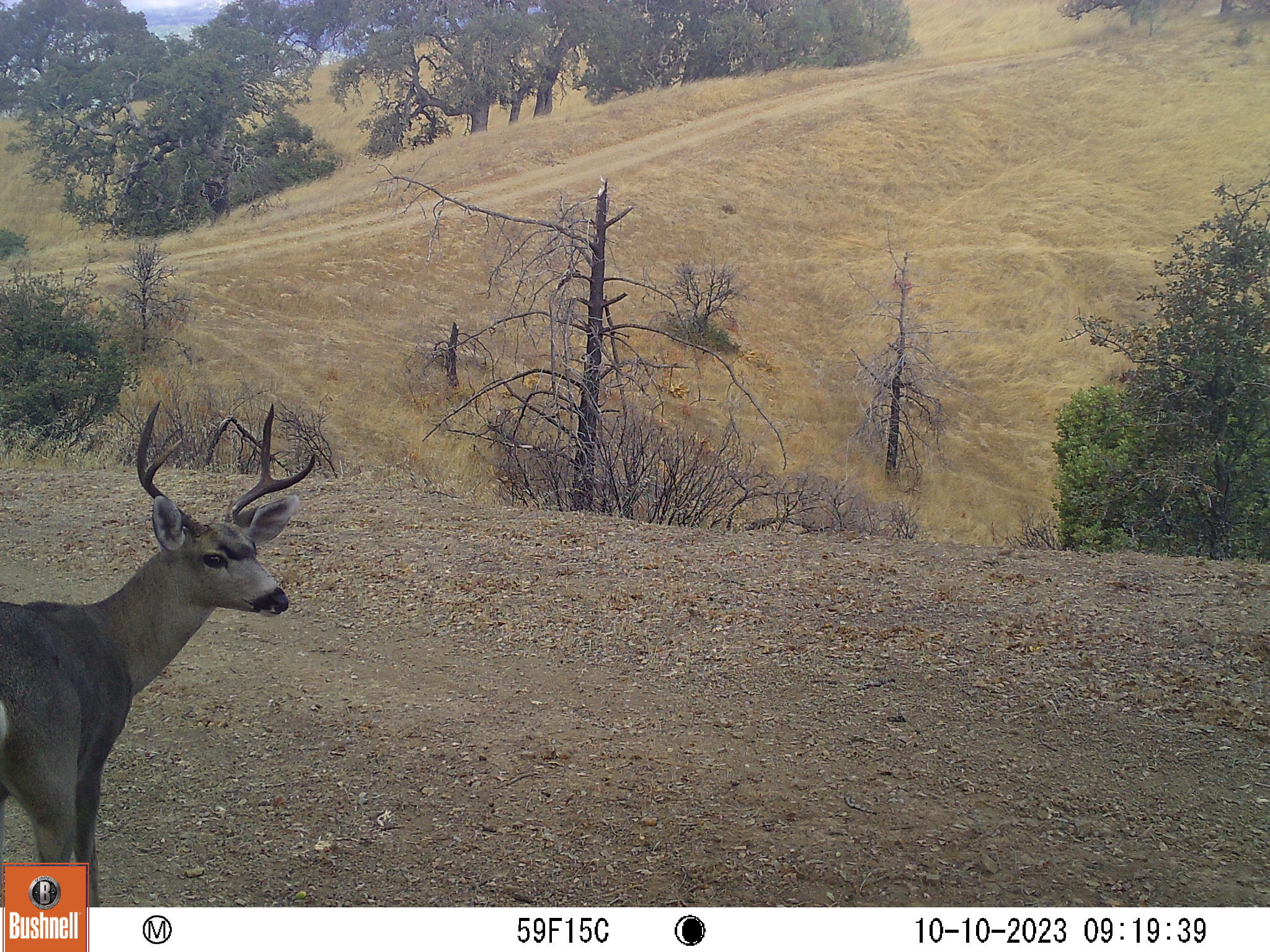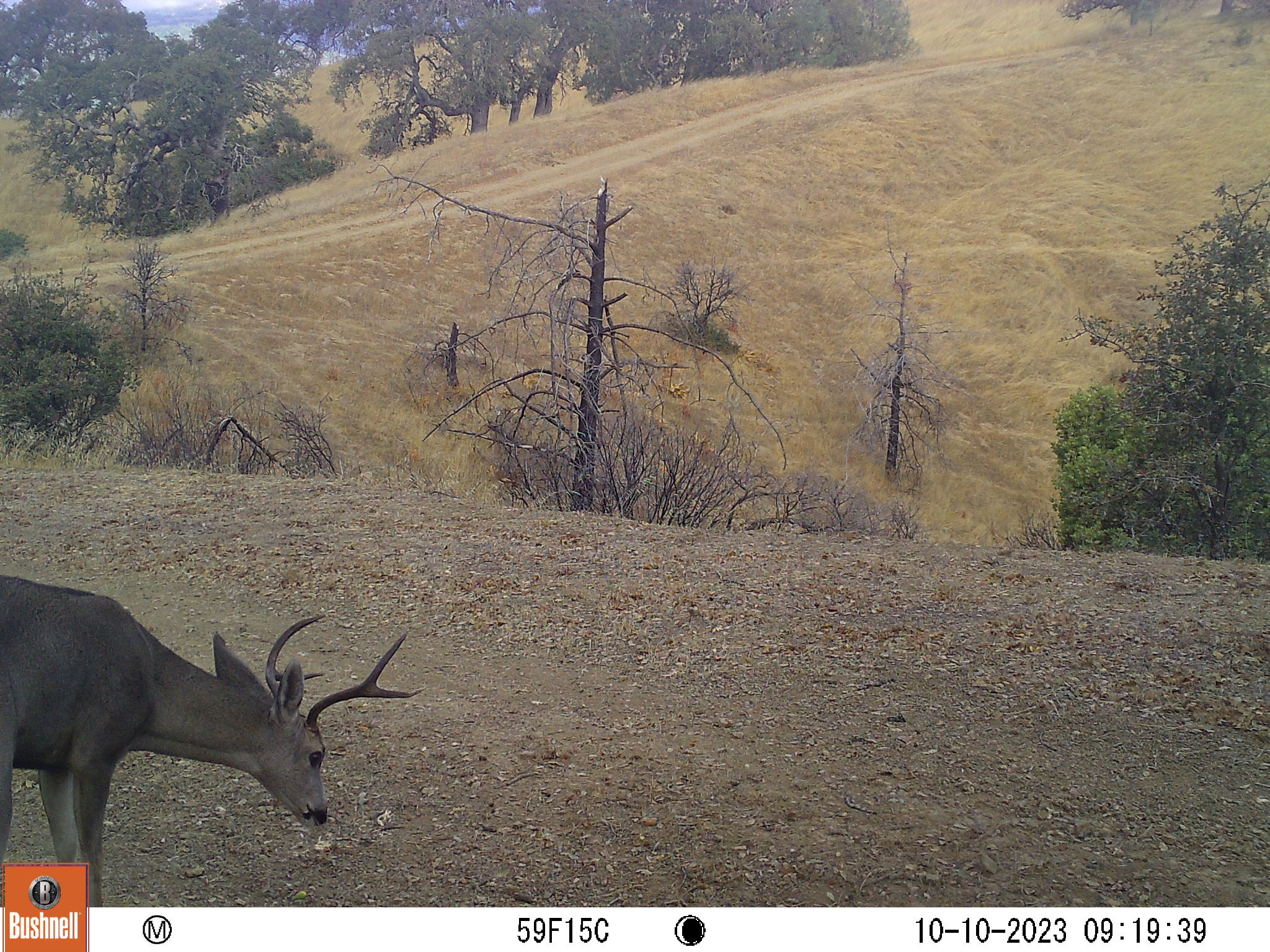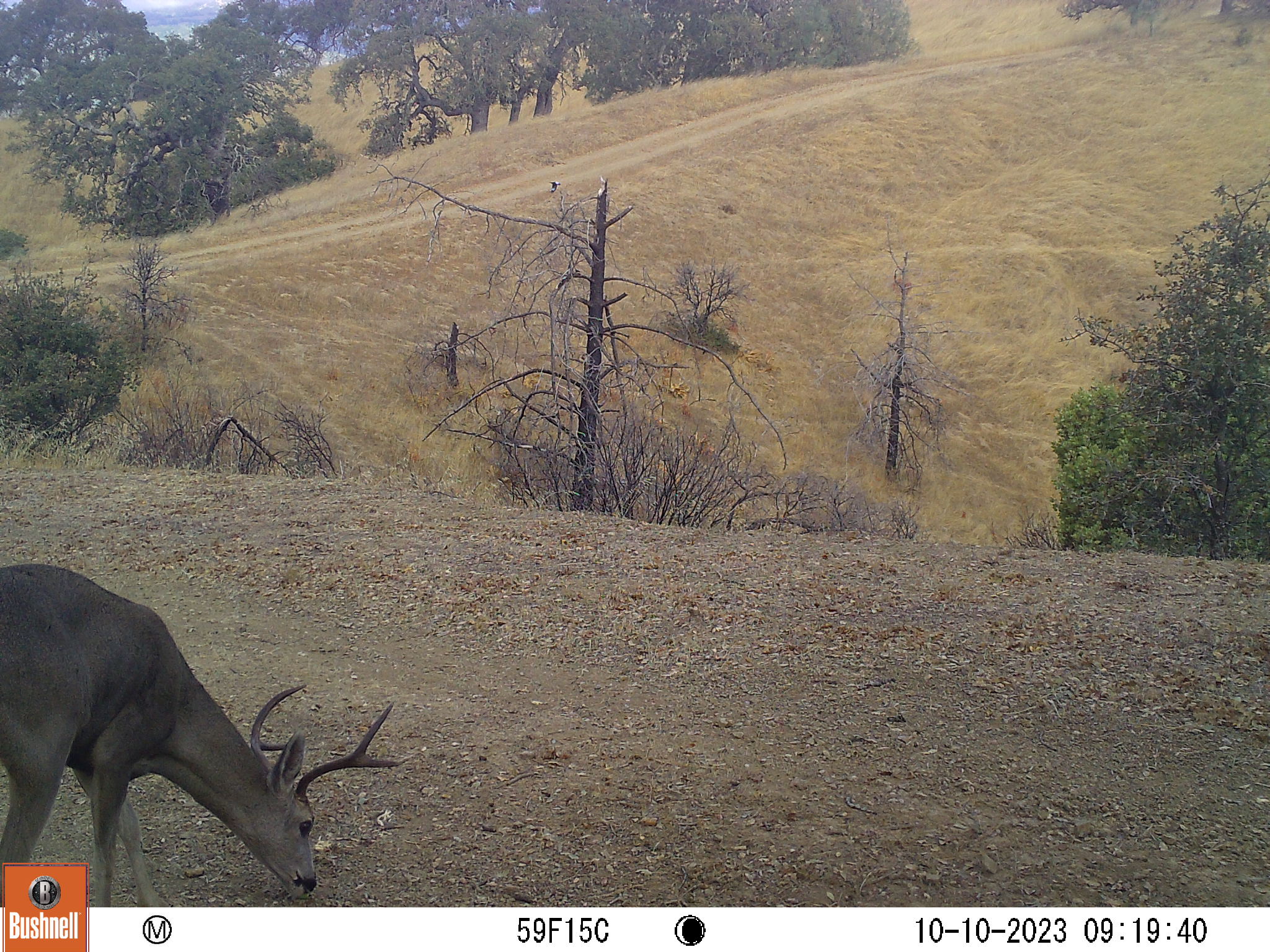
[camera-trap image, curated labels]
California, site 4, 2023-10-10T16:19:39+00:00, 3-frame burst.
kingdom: Animalia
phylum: Chordata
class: Mammalia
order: Artiodactyla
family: Cervidae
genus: Odocoileus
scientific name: Odocoileus hemionus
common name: mule deer